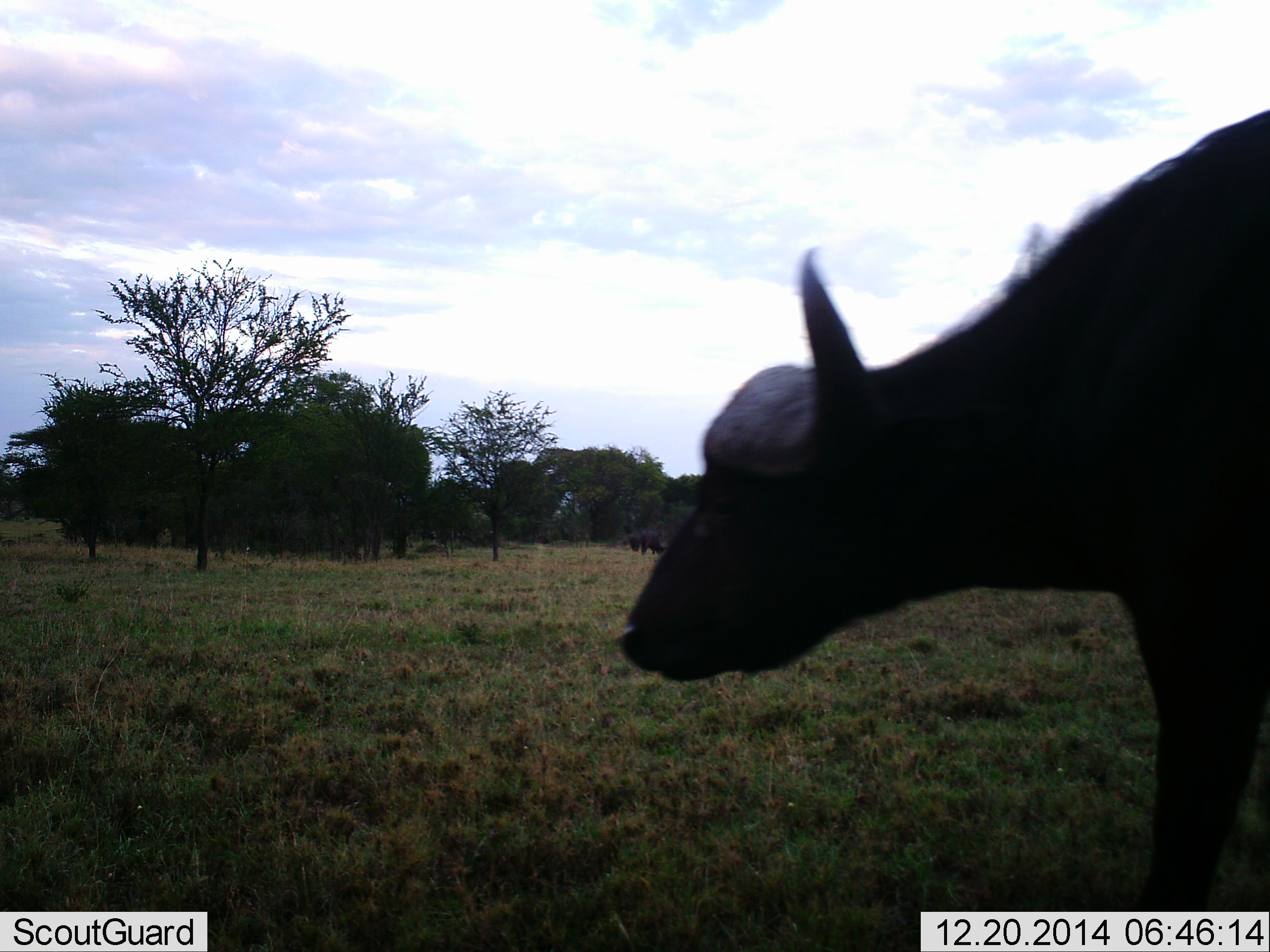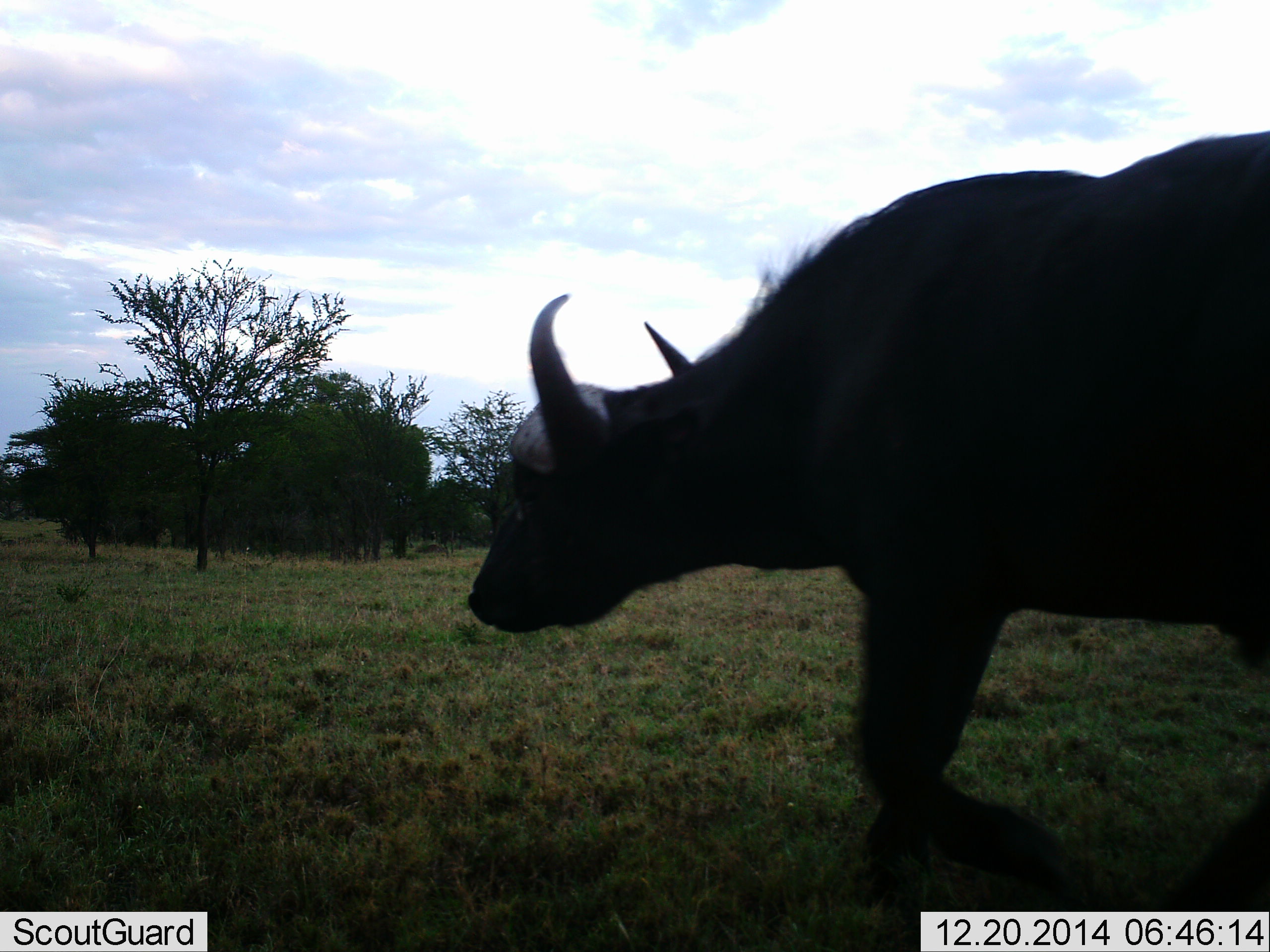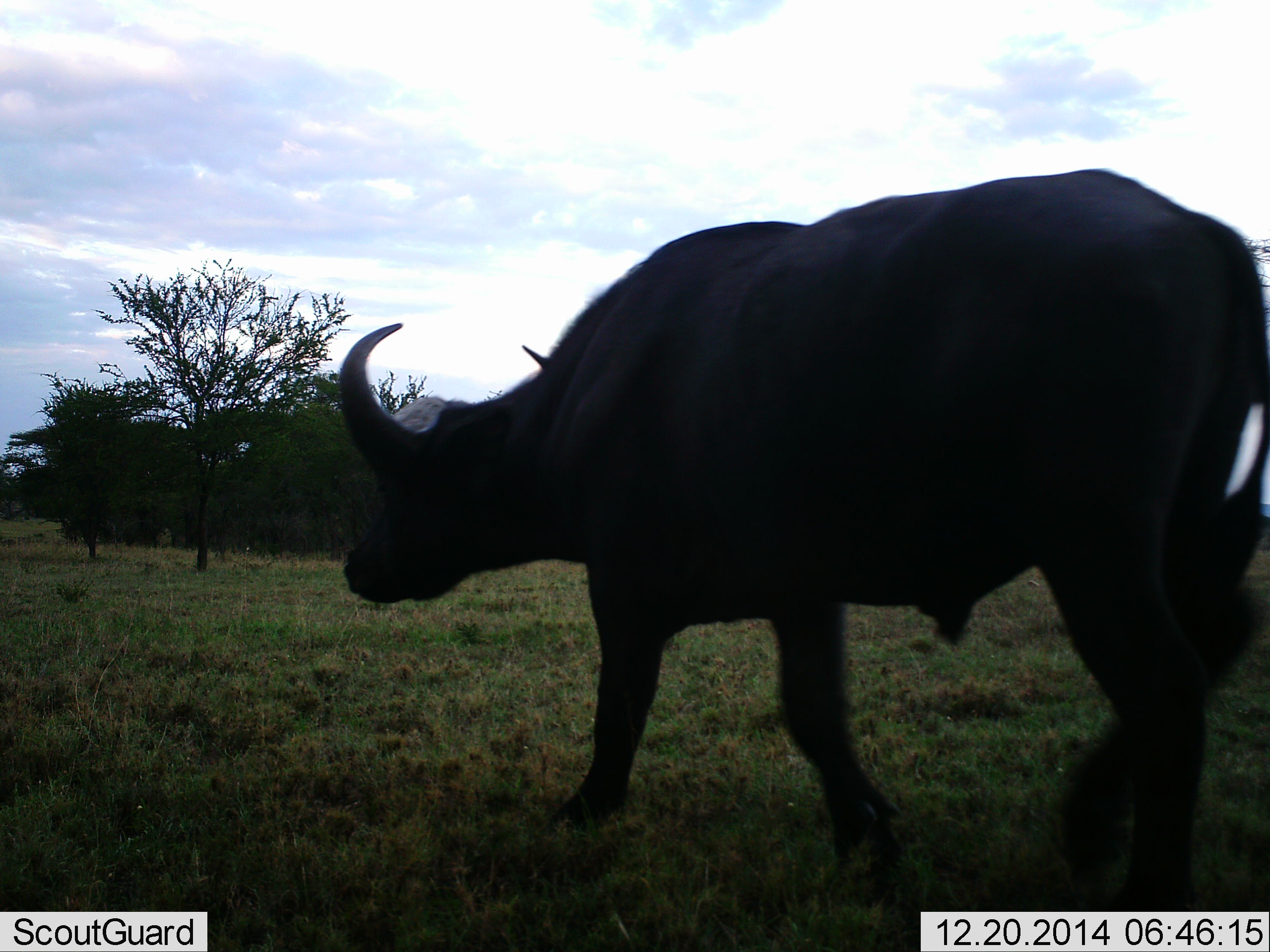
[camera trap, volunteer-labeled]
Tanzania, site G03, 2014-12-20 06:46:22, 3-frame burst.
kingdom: Animalia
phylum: Chordata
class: Mammalia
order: Artiodactyla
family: Bovidae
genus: Syncerus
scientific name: Syncerus caffer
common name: cape buffalo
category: buffalo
Buffalo (cape buffalo) (Syncerus caffer), count 1. Behavior (volunteer vote fractions): standing 40%, resting 0%, moving 90%, interacting 0%. Young present (vote fraction): 0%. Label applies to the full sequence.